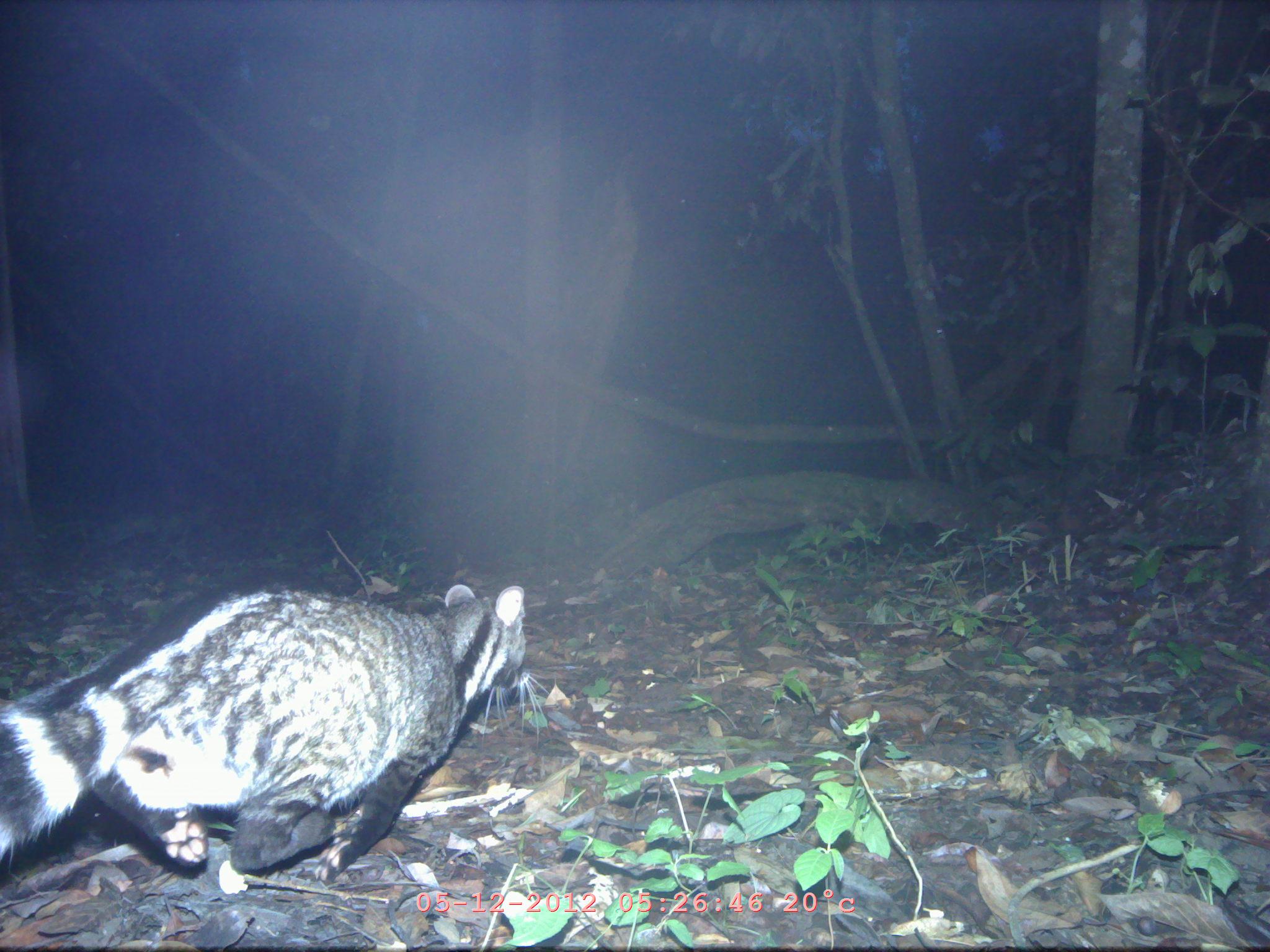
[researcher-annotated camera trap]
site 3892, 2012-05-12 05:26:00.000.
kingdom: Animalia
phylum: Chordata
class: Mammalia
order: Carnivora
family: Viverridae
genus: Viverra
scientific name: Viverra zibetha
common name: large indian civet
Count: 1.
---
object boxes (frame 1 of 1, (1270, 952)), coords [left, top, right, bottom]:
viverra zibetha: [0, 584, 549, 893]